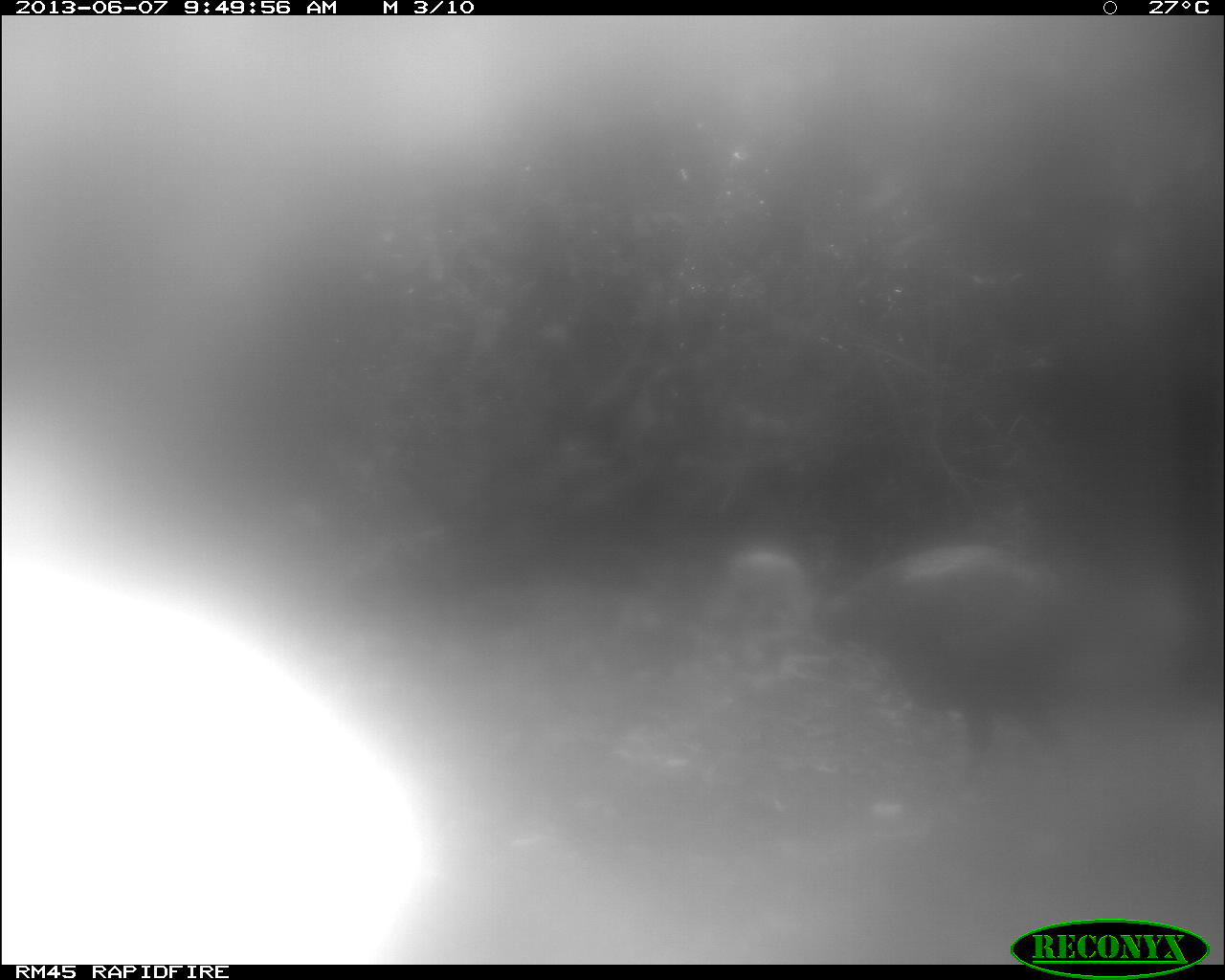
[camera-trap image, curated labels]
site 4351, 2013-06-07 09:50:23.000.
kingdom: Animalia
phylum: Chordata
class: Aves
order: Galliformes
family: Phasianidae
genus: Meleagris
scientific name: Meleagris ocellata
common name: ocellated turkey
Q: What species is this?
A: Meleagris ocellata (ocellated turkey).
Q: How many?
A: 1.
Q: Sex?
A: Male.